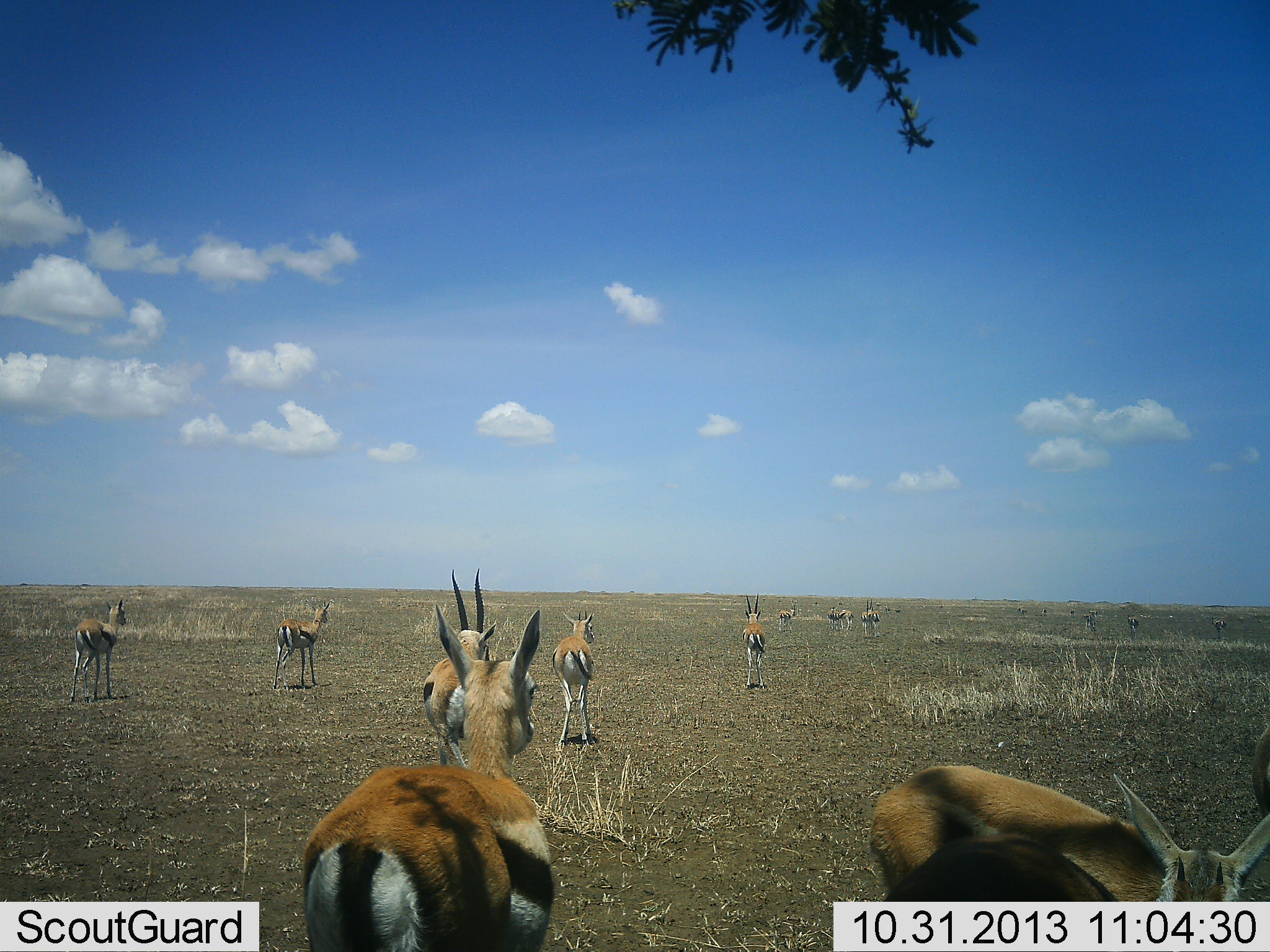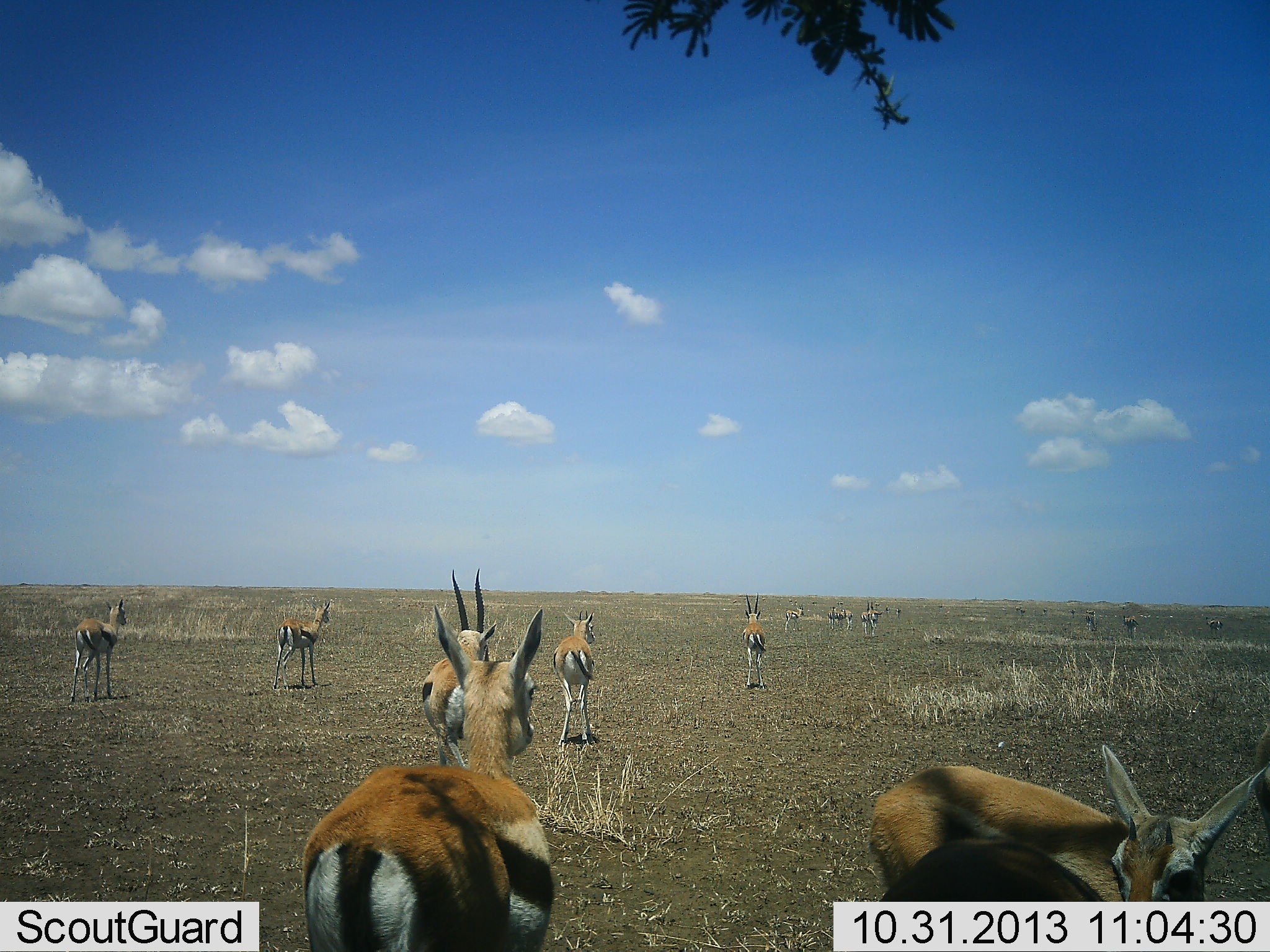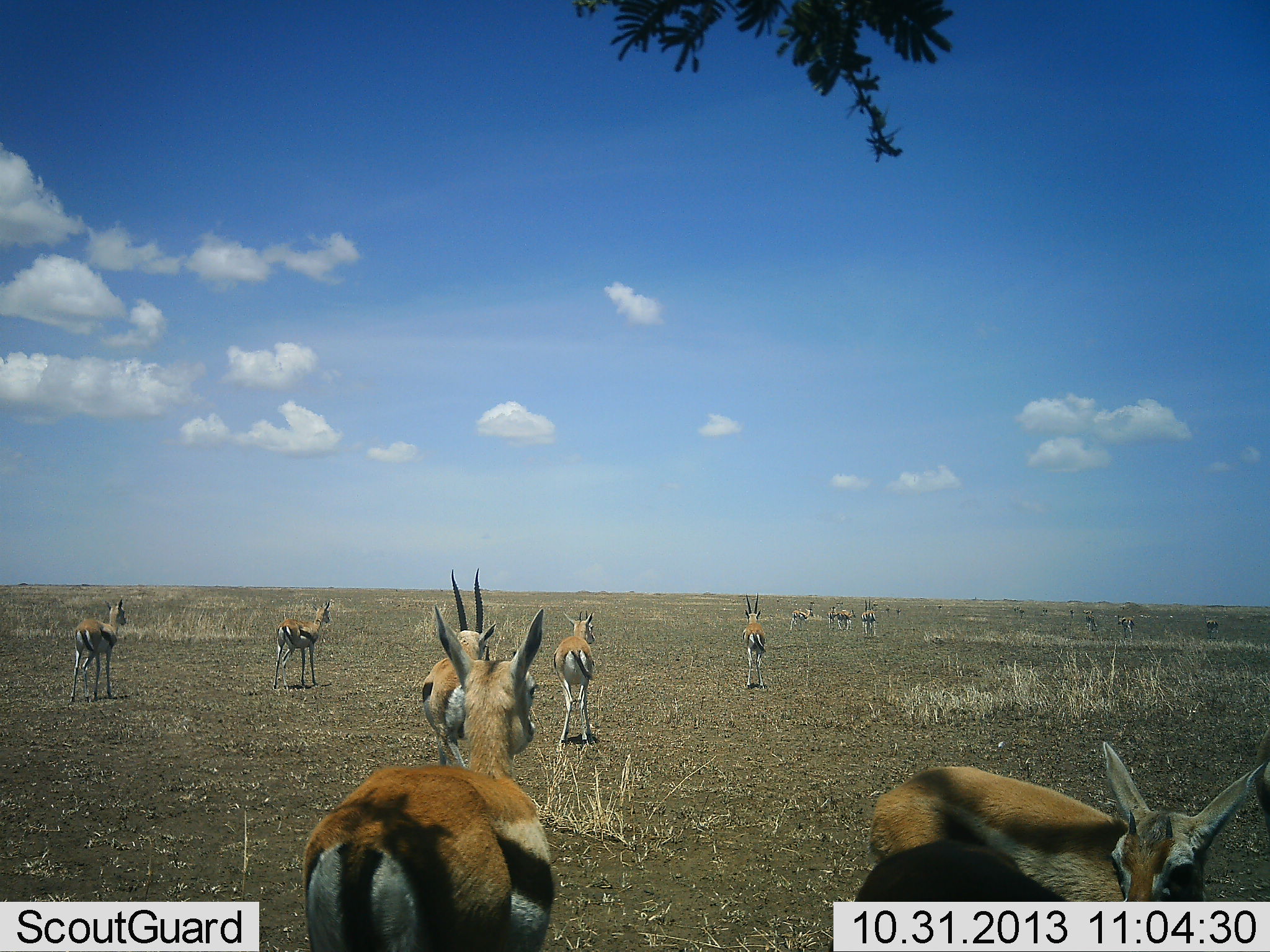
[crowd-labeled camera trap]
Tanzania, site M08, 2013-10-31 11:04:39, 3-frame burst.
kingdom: Animalia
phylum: Chordata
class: Mammalia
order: Artiodactyla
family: Bovidae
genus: Eudorcas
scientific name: Eudorcas thomsonii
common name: thomson's gazelle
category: gazellethomsons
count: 11-50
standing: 88%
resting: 8%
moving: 20%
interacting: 12%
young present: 4%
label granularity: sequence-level